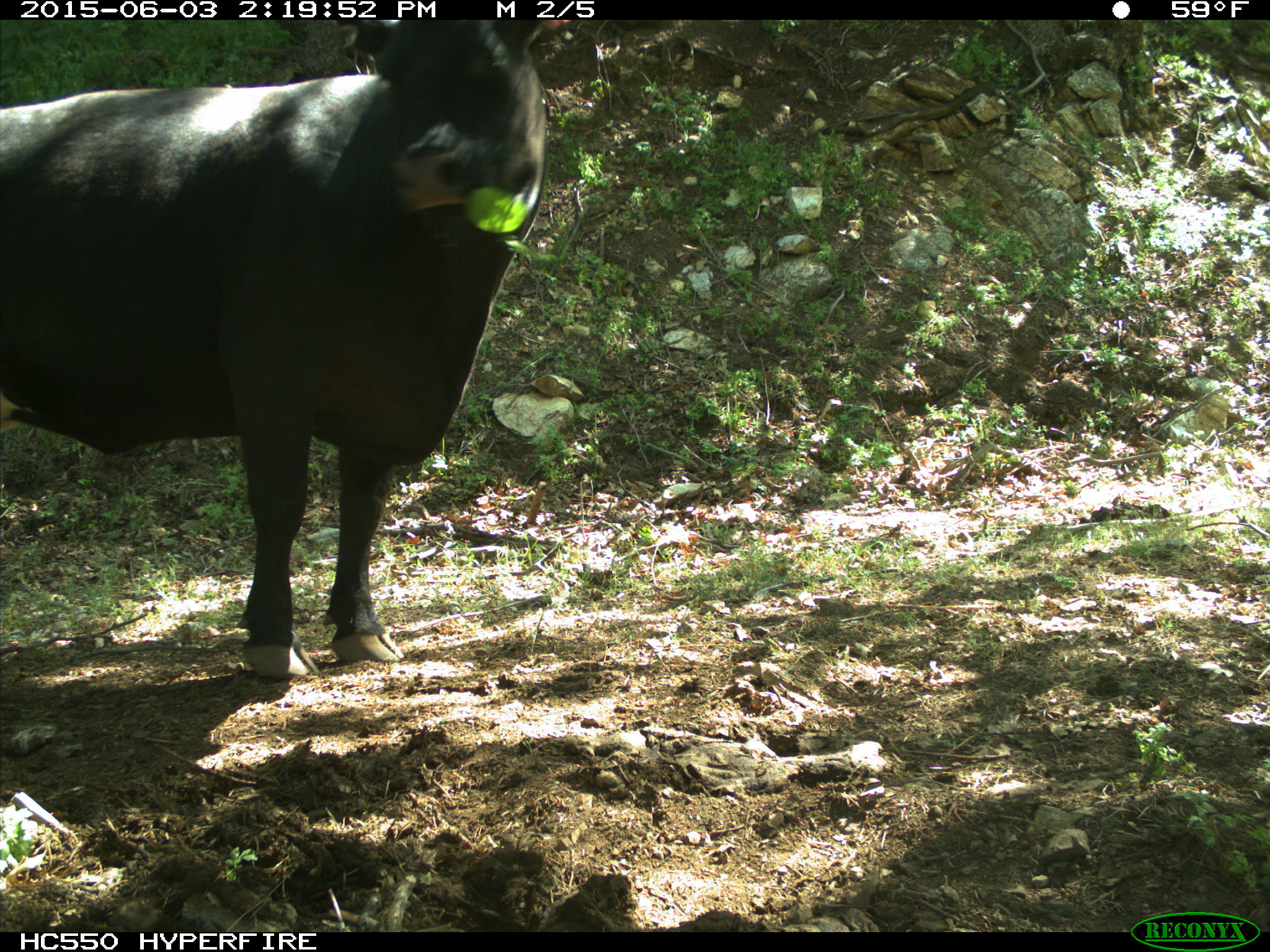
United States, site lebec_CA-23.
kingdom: Animalia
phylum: Chordata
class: Mammalia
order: Artiodactyla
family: Bovidae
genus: Bos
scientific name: Bos taurus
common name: domestic cow